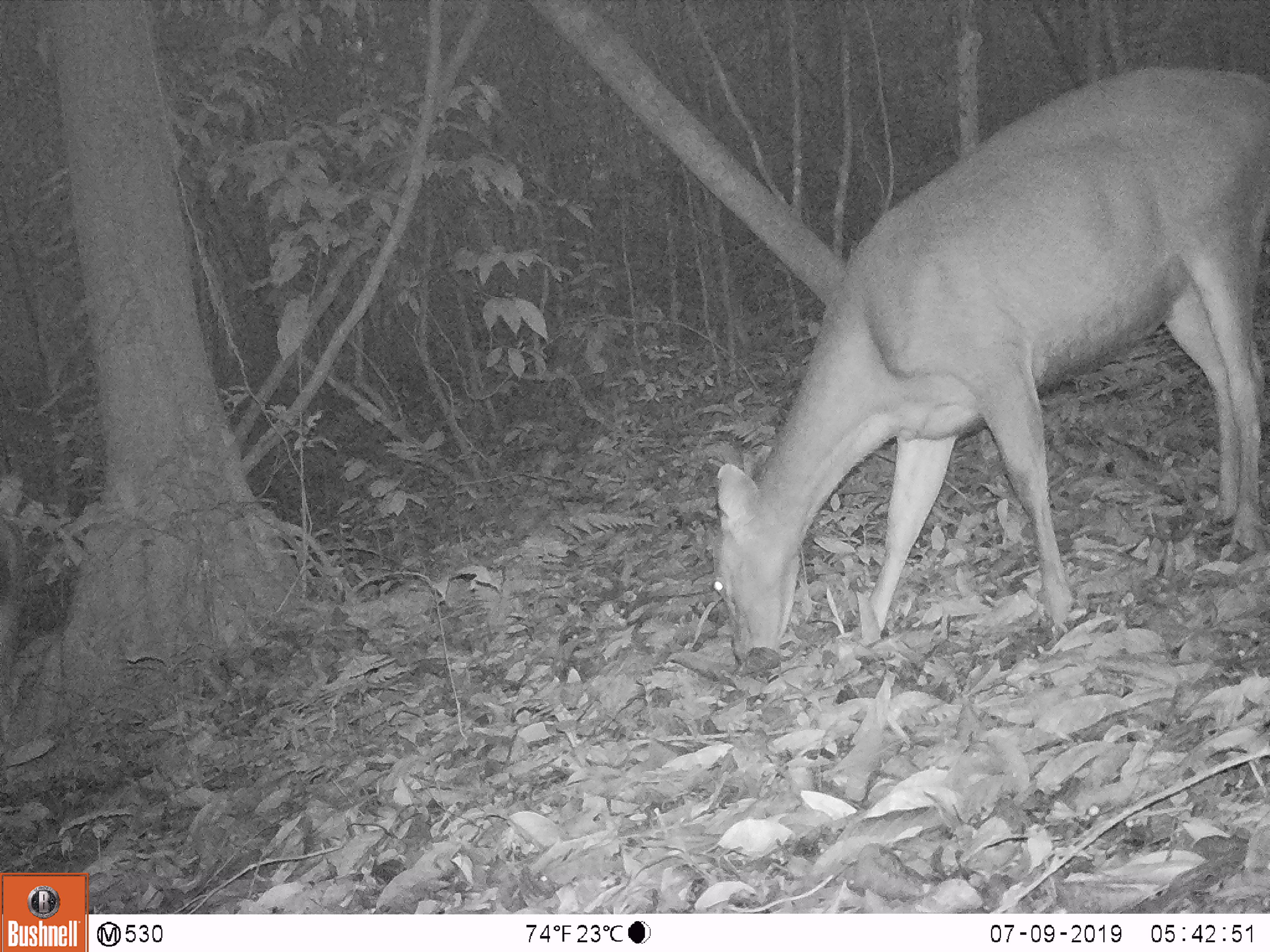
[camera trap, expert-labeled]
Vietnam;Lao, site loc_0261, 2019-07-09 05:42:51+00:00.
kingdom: Animalia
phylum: Chordata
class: Mammalia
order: Artiodactyla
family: Cervidae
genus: Rusa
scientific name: Rusa unicolor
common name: sambar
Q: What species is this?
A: Sambar (Rusa unicolor).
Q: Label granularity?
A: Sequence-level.